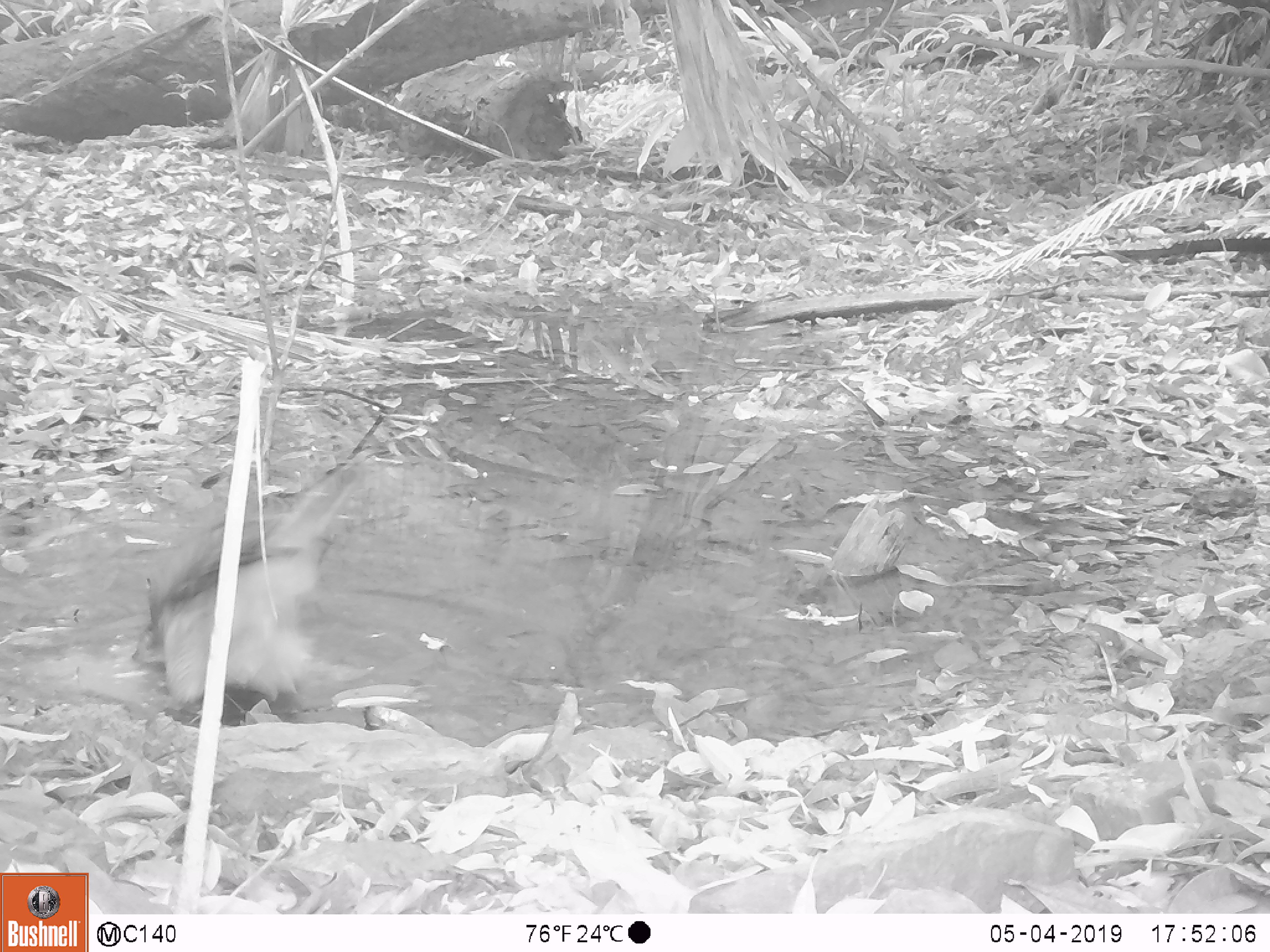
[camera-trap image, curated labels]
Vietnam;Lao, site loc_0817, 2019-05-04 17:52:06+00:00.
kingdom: Animalia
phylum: Chordata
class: Aves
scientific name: Aves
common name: bird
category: unidentified bird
Unidentified bird (bird) (Aves). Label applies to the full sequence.